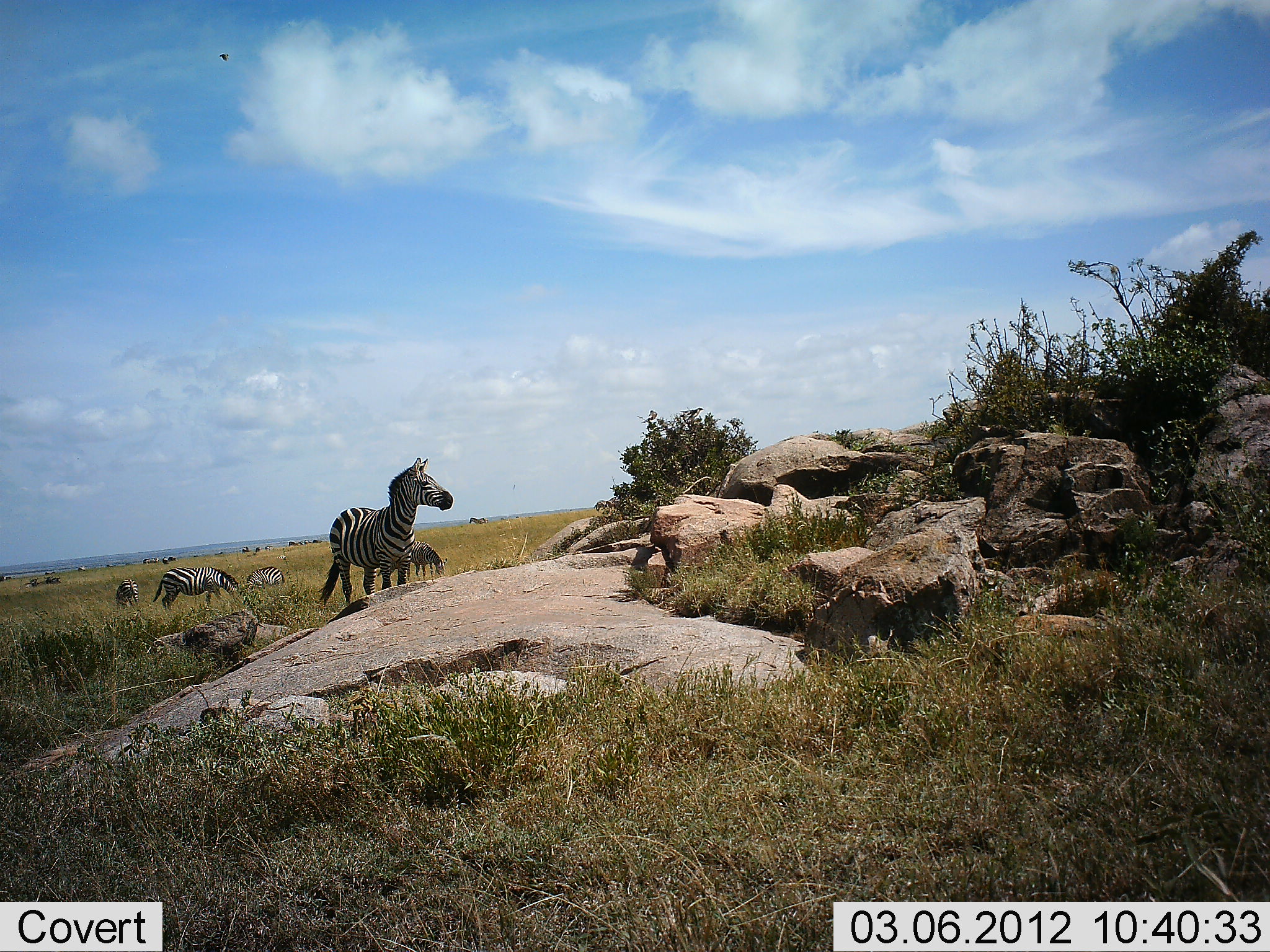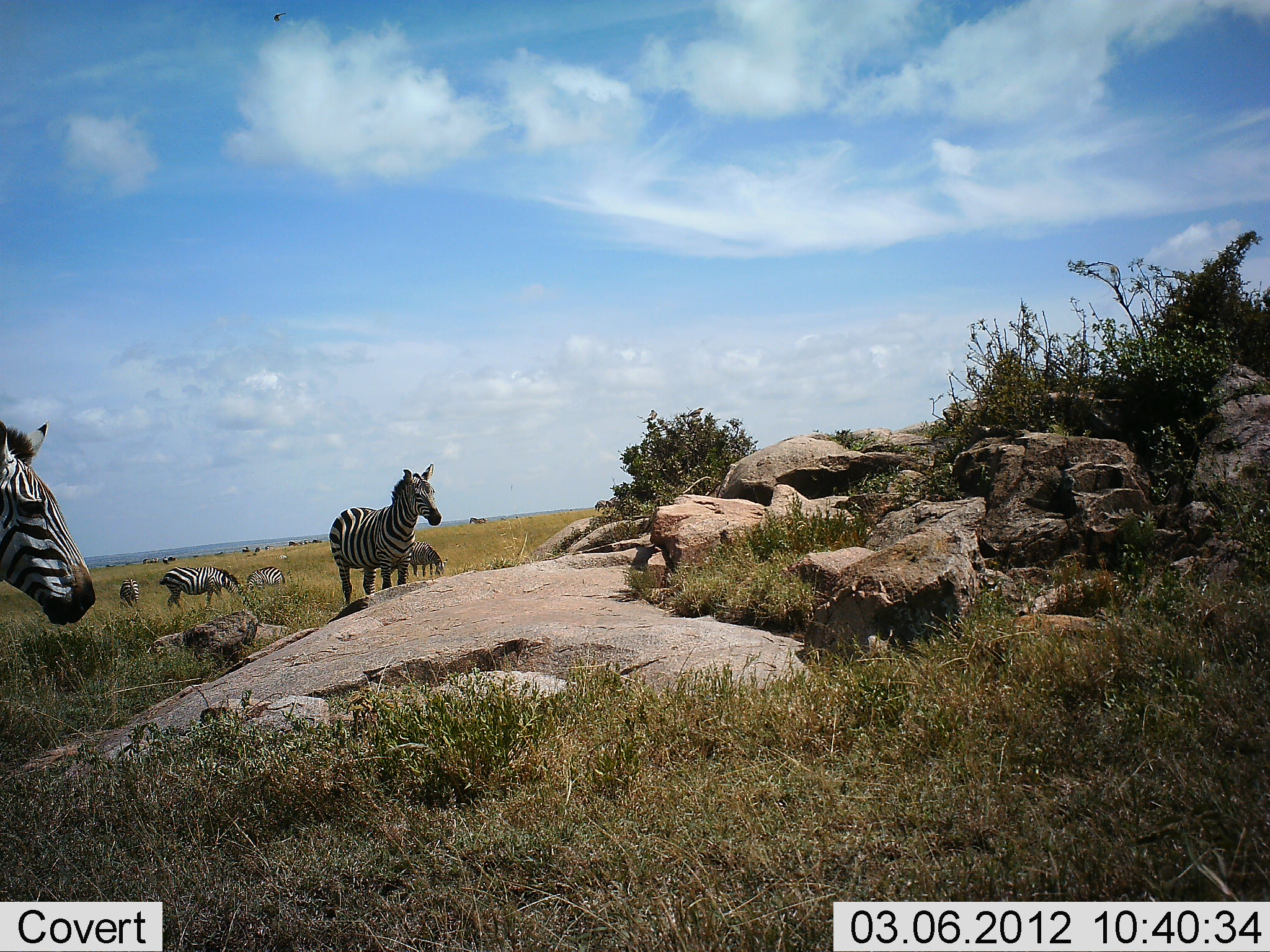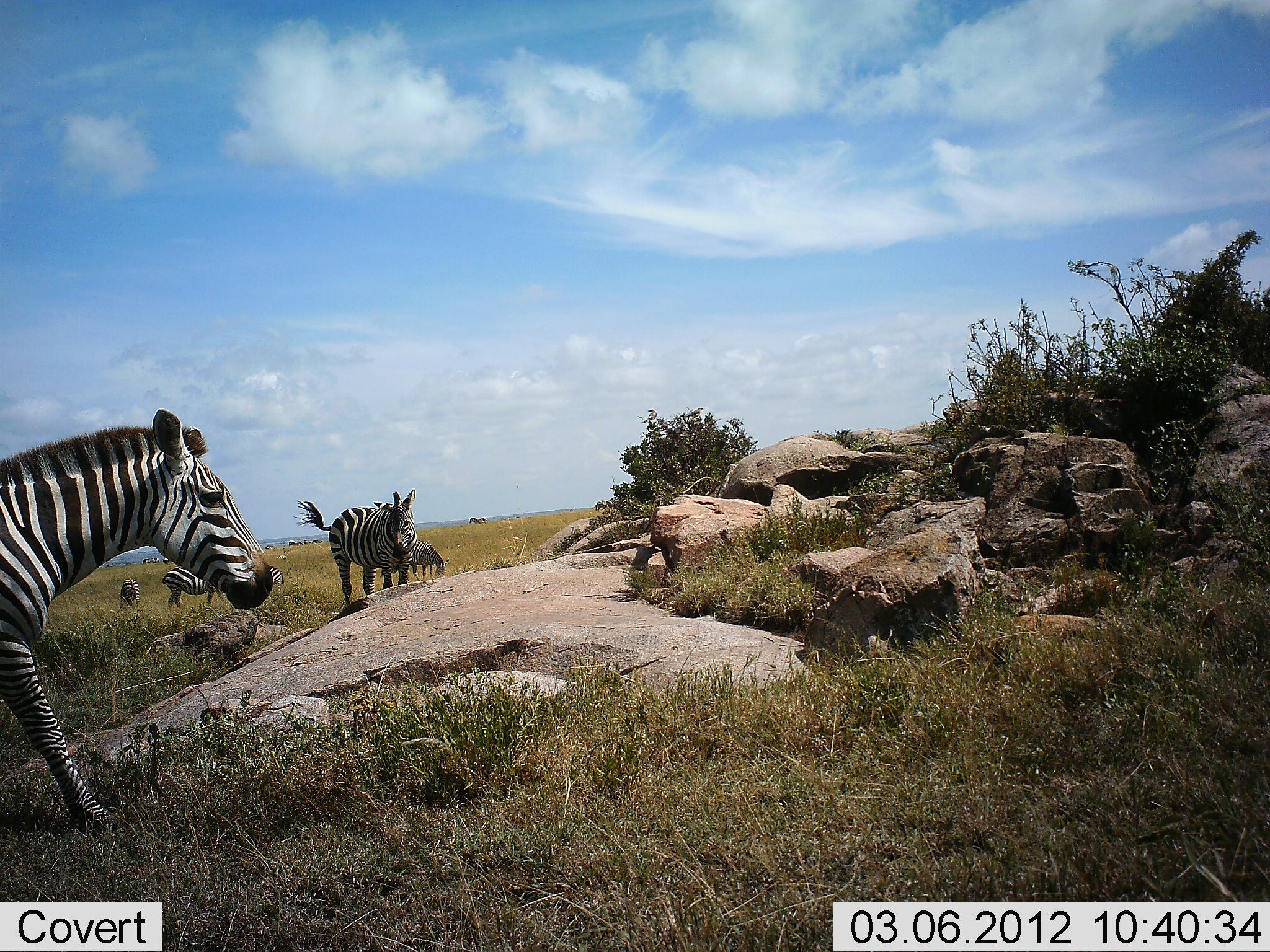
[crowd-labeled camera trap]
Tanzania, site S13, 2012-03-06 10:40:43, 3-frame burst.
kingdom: Animalia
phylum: Chordata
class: Mammalia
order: Perissodactyla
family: Equidae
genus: Equus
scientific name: Equus quagga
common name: plains zebra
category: zebra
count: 6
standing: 86%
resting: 5%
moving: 67%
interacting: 5%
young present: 0%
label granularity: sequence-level